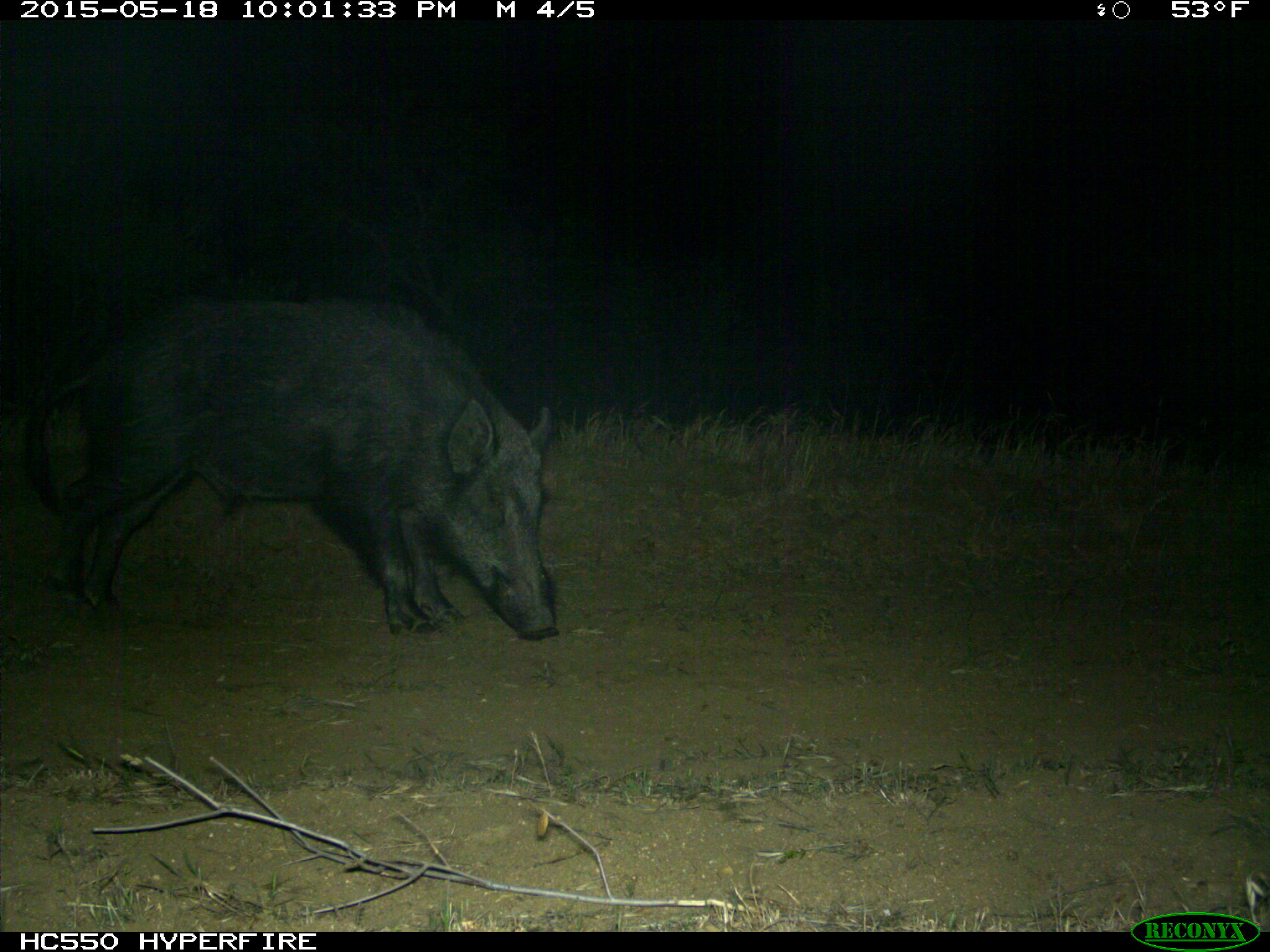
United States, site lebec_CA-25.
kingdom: Animalia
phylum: Chordata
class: Mammalia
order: Artiodactyla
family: Suidae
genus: Sus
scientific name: Sus scrofa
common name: wild boar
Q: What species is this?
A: Sus scrofa (wild boar).